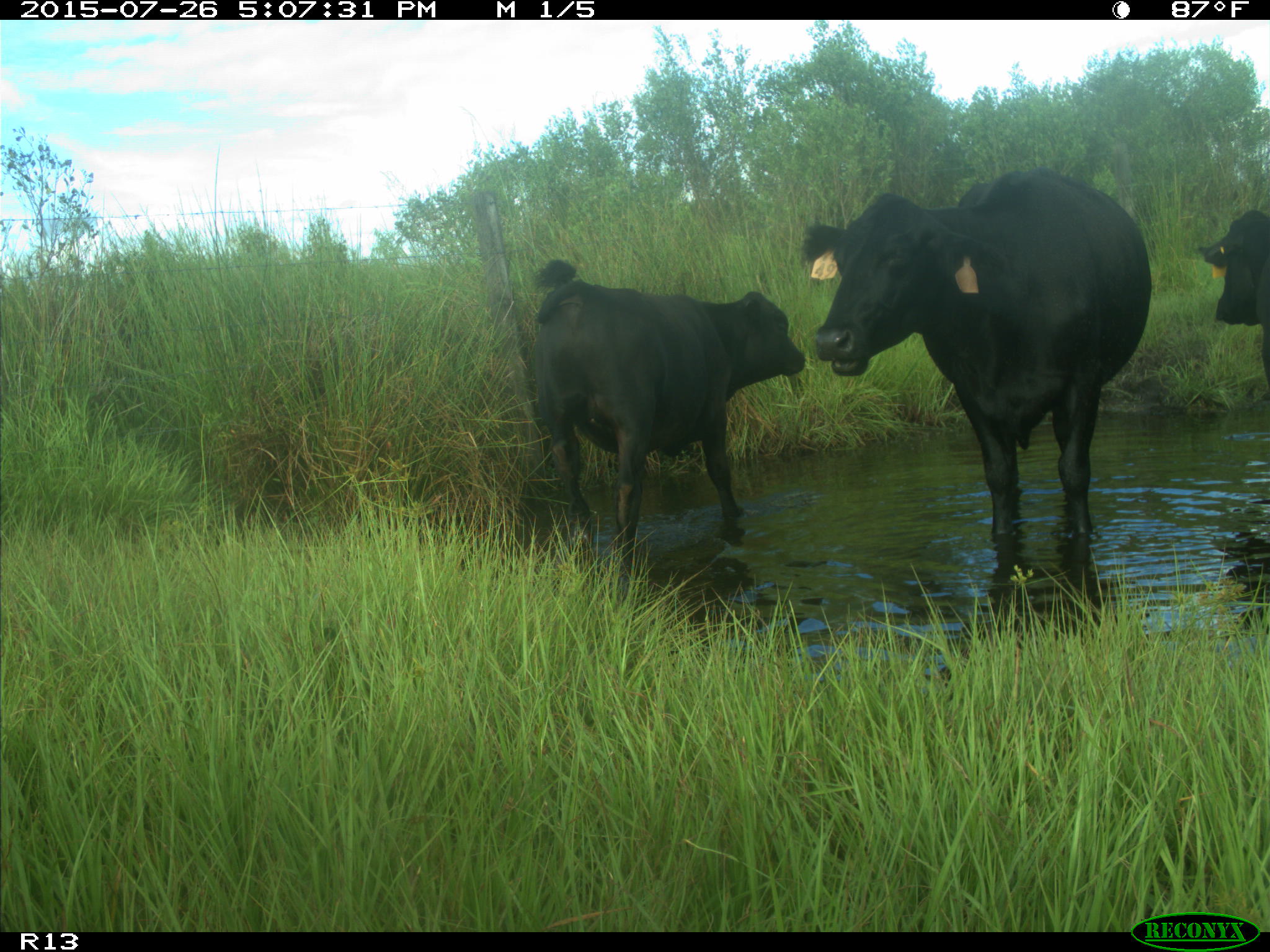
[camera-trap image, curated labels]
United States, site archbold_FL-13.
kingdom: Animalia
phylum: Chordata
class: Mammalia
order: Artiodactyla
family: Bovidae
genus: Bos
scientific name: Bos taurus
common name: domestic cow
Bos taurus (domestic cow).